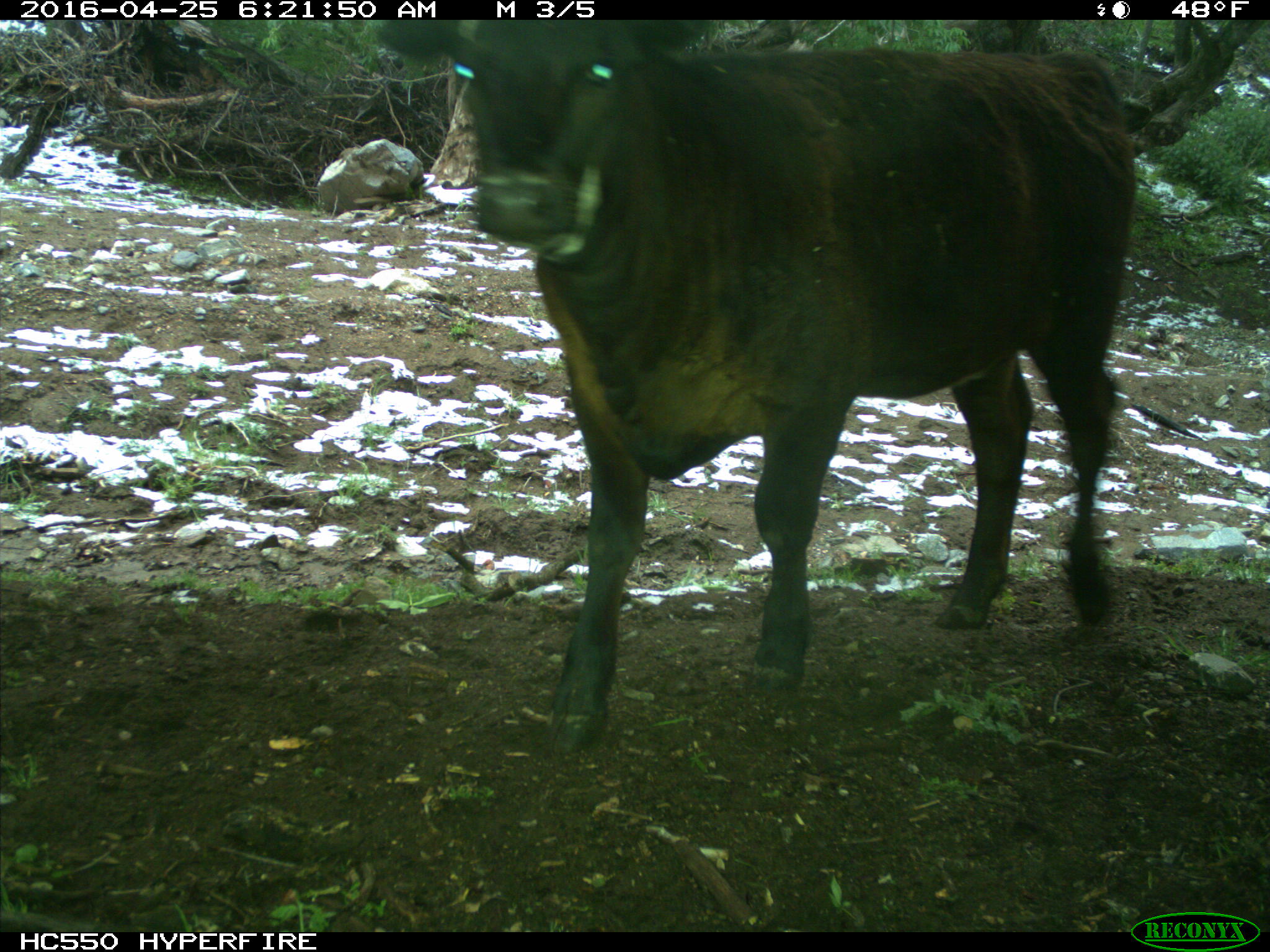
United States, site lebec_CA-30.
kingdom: Animalia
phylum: Chordata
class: Mammalia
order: Artiodactyla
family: Bovidae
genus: Bos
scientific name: Bos taurus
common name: domestic cow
Bos taurus (domestic cow).